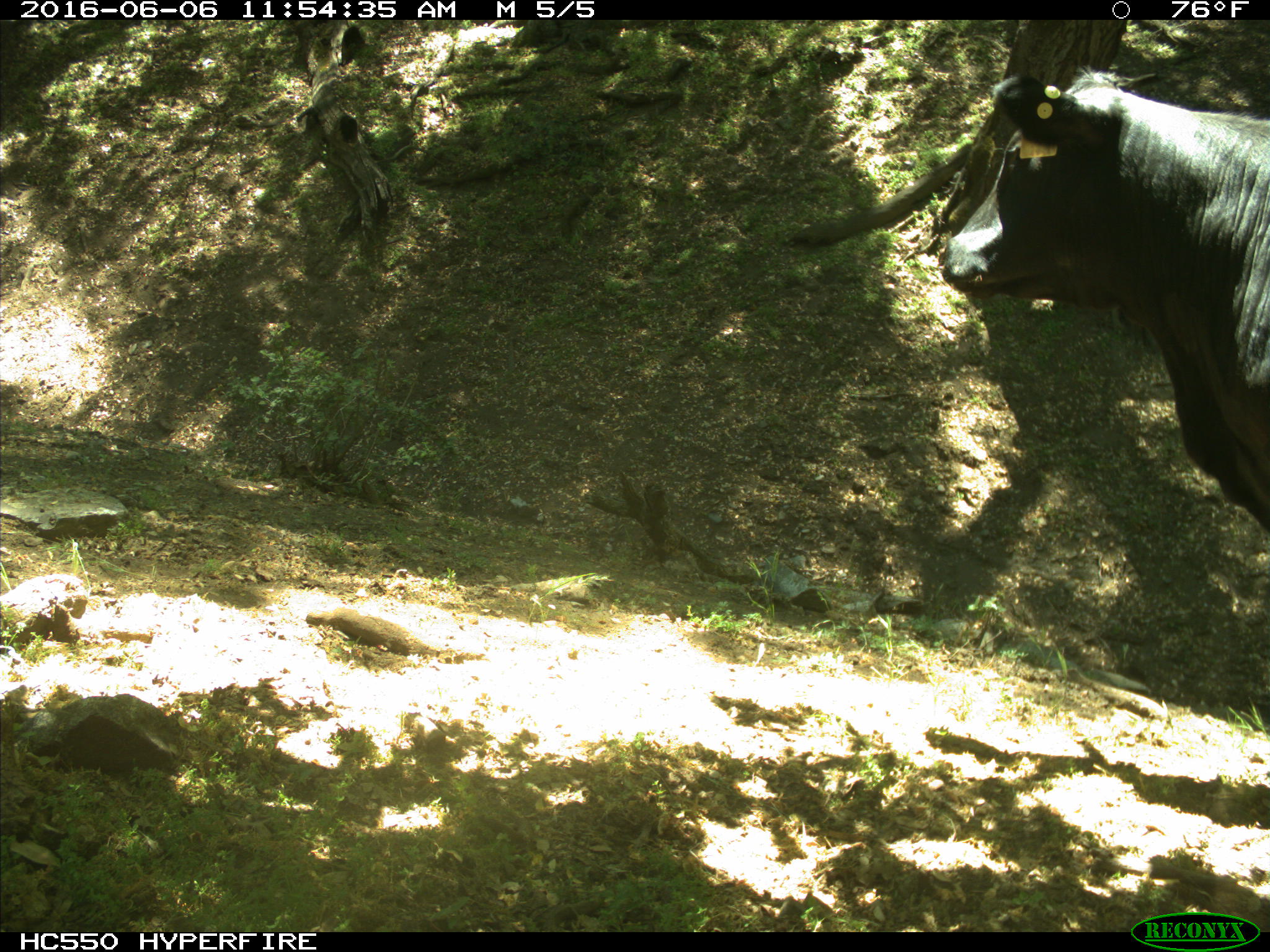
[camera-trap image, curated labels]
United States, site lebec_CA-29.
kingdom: Animalia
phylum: Chordata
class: Mammalia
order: Artiodactyla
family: Bovidae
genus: Bos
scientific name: Bos taurus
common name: domestic cow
Bos taurus (domestic cow).